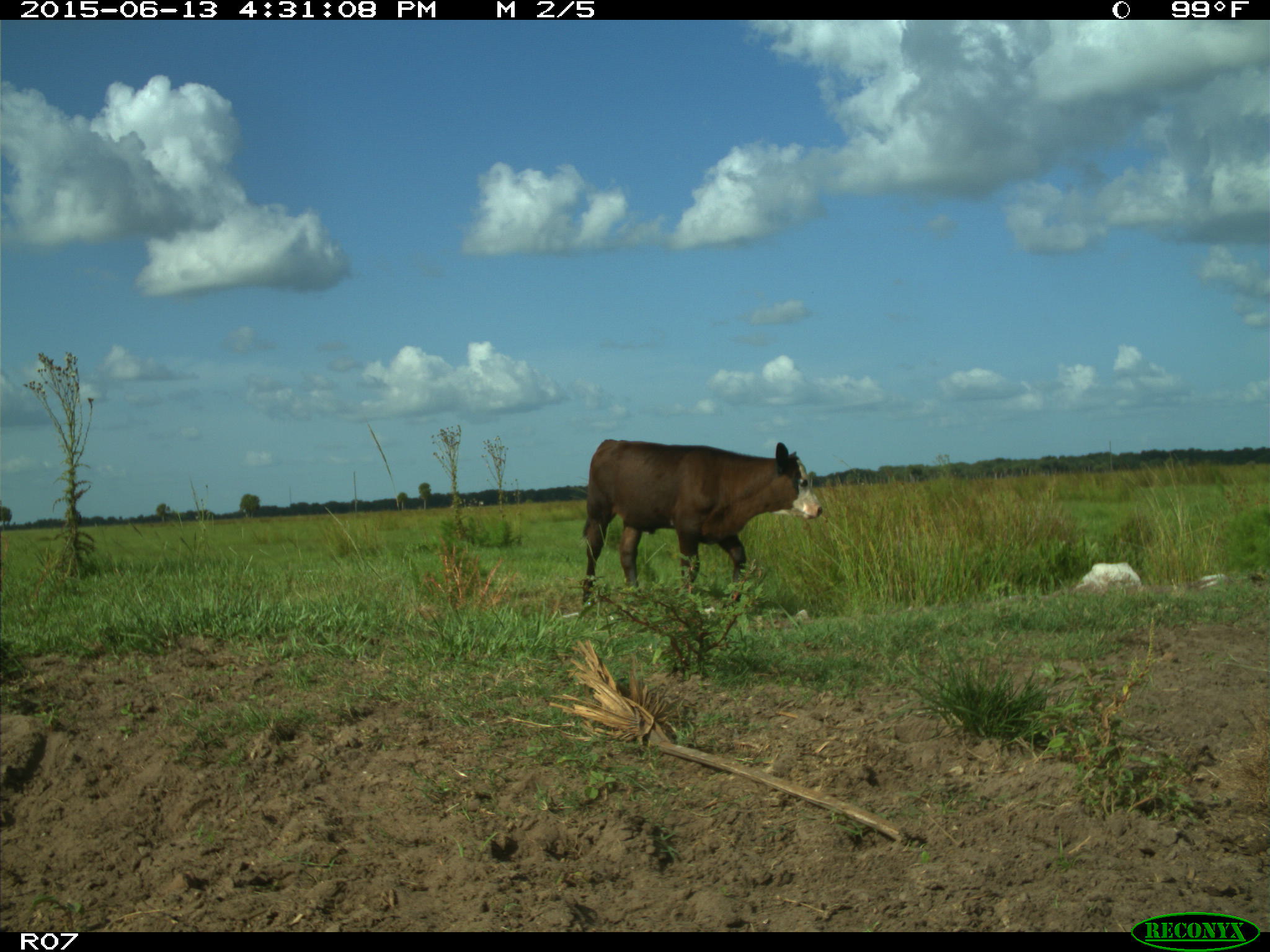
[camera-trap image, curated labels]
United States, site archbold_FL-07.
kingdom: Animalia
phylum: Chordata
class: Mammalia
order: Artiodactyla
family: Bovidae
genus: Bos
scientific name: Bos taurus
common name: domestic cow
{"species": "Bos taurus (domestic cow)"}